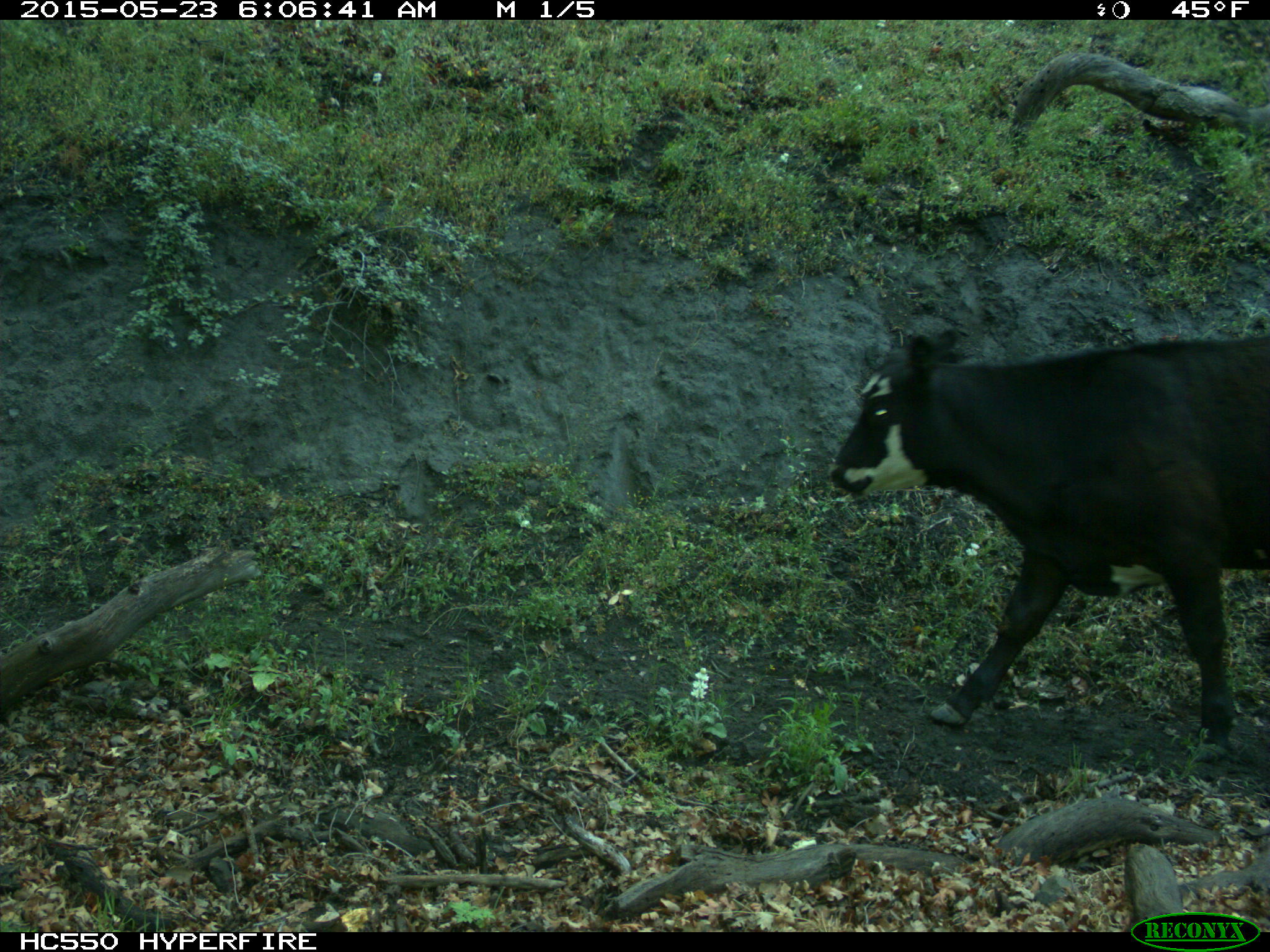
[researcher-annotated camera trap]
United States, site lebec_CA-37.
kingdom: Animalia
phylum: Chordata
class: Mammalia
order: Artiodactyla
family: Bovidae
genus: Bos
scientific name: Bos taurus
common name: domestic cow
Bos taurus (domestic cow).